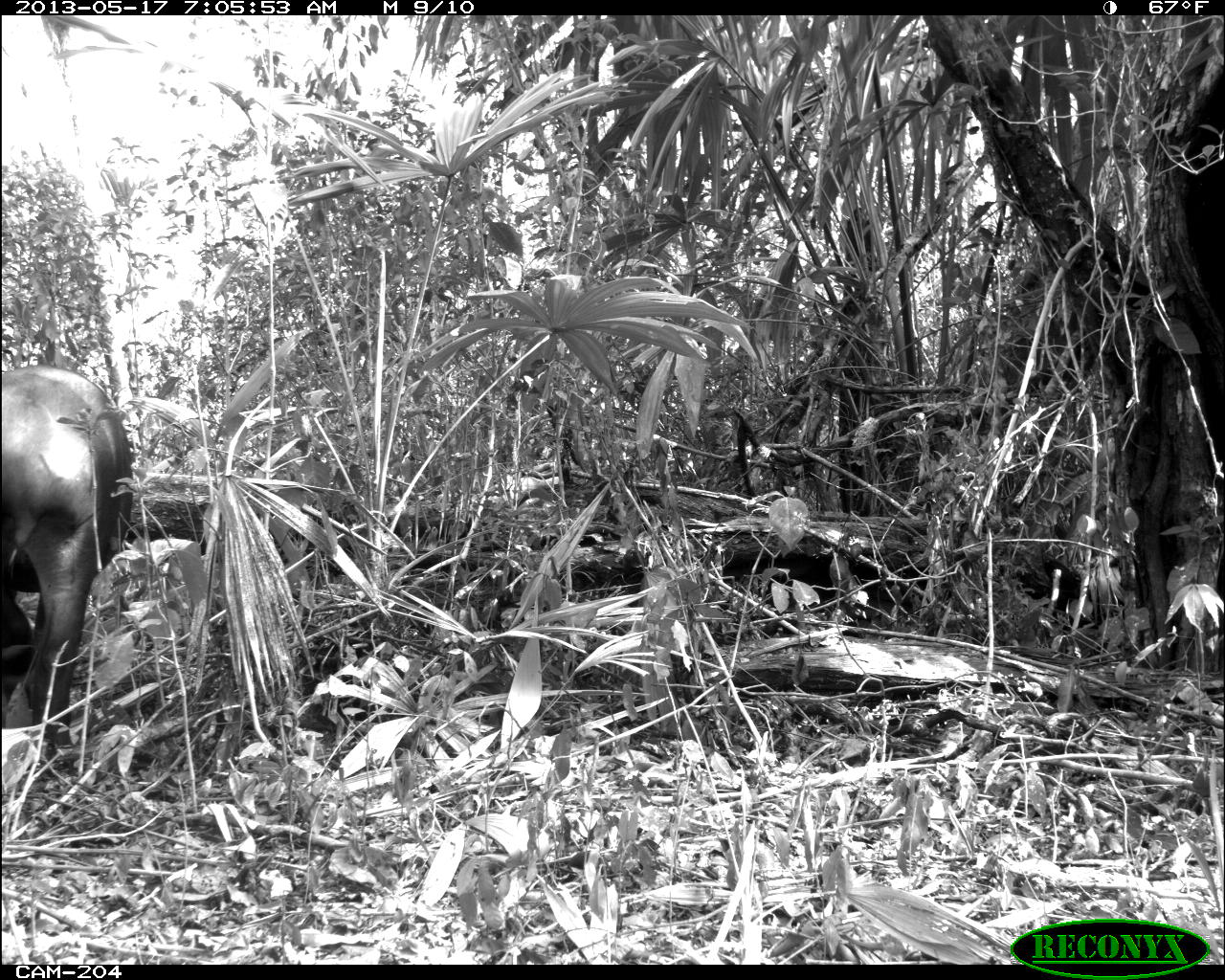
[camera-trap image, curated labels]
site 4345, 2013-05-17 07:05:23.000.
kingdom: Animalia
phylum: Chordata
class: Mammalia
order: Perissodactyla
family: Tapiridae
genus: Tapirus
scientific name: Tapirus bairdii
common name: baird's tapir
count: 1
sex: female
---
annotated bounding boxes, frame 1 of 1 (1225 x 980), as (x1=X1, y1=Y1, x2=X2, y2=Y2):
tapirus bairdii: (x1=1, y1=365, x2=133, y2=748)